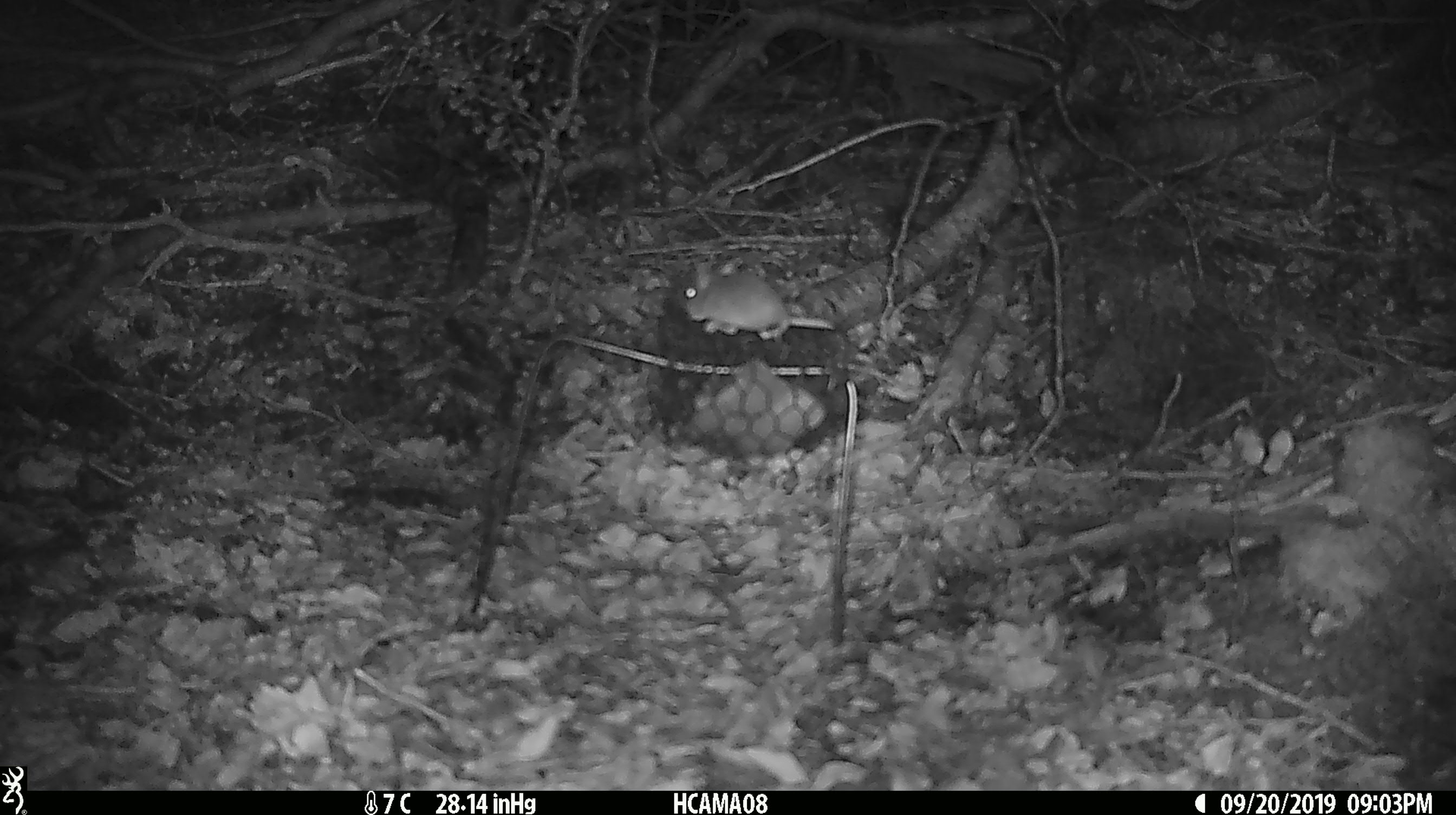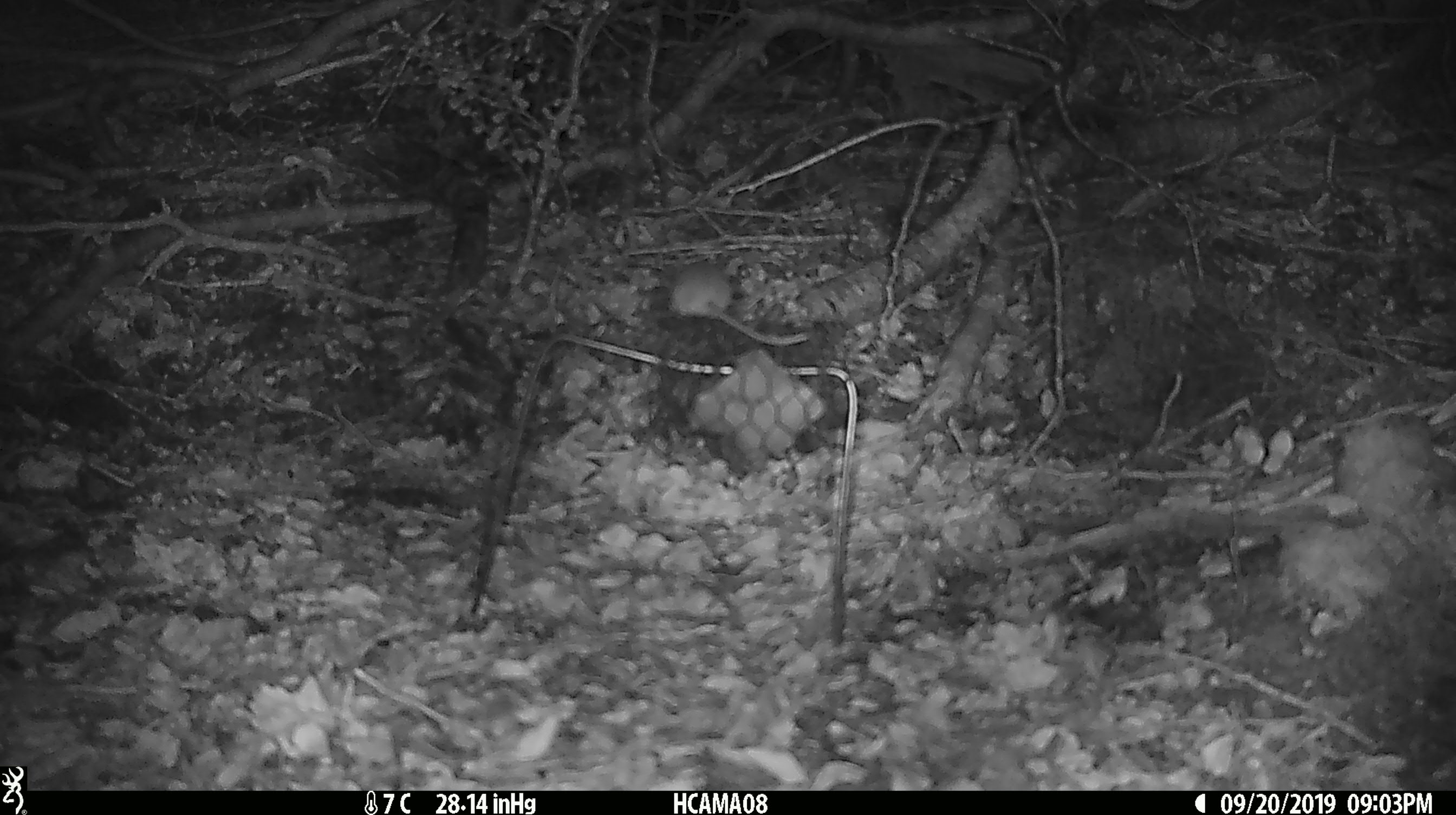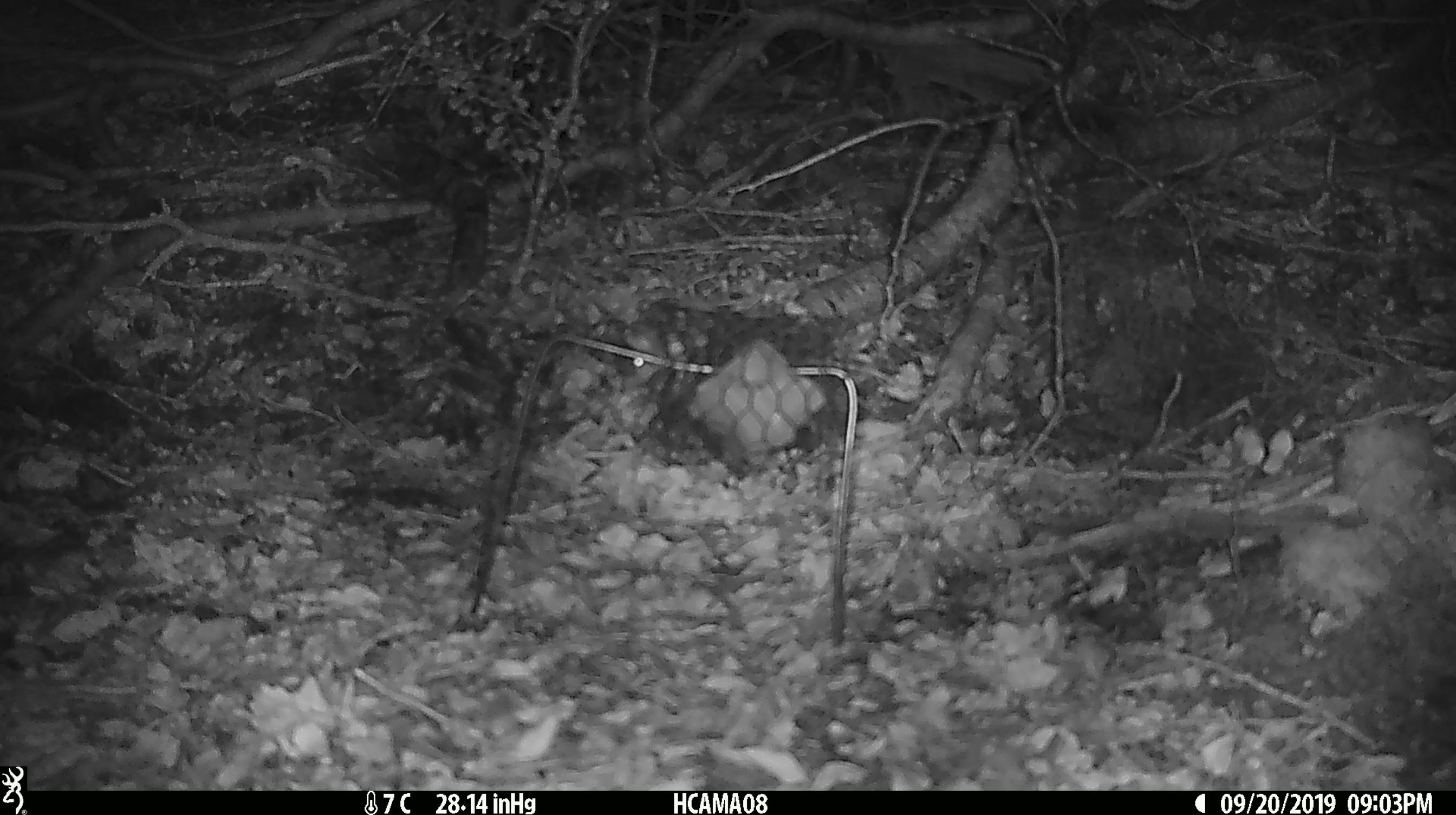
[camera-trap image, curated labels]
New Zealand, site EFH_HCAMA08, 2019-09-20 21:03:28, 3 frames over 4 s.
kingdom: Animalia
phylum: Chordata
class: Mammalia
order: Rodentia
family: Muridae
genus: Mus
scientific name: Mus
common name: mouse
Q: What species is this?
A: Mouse (Mus).